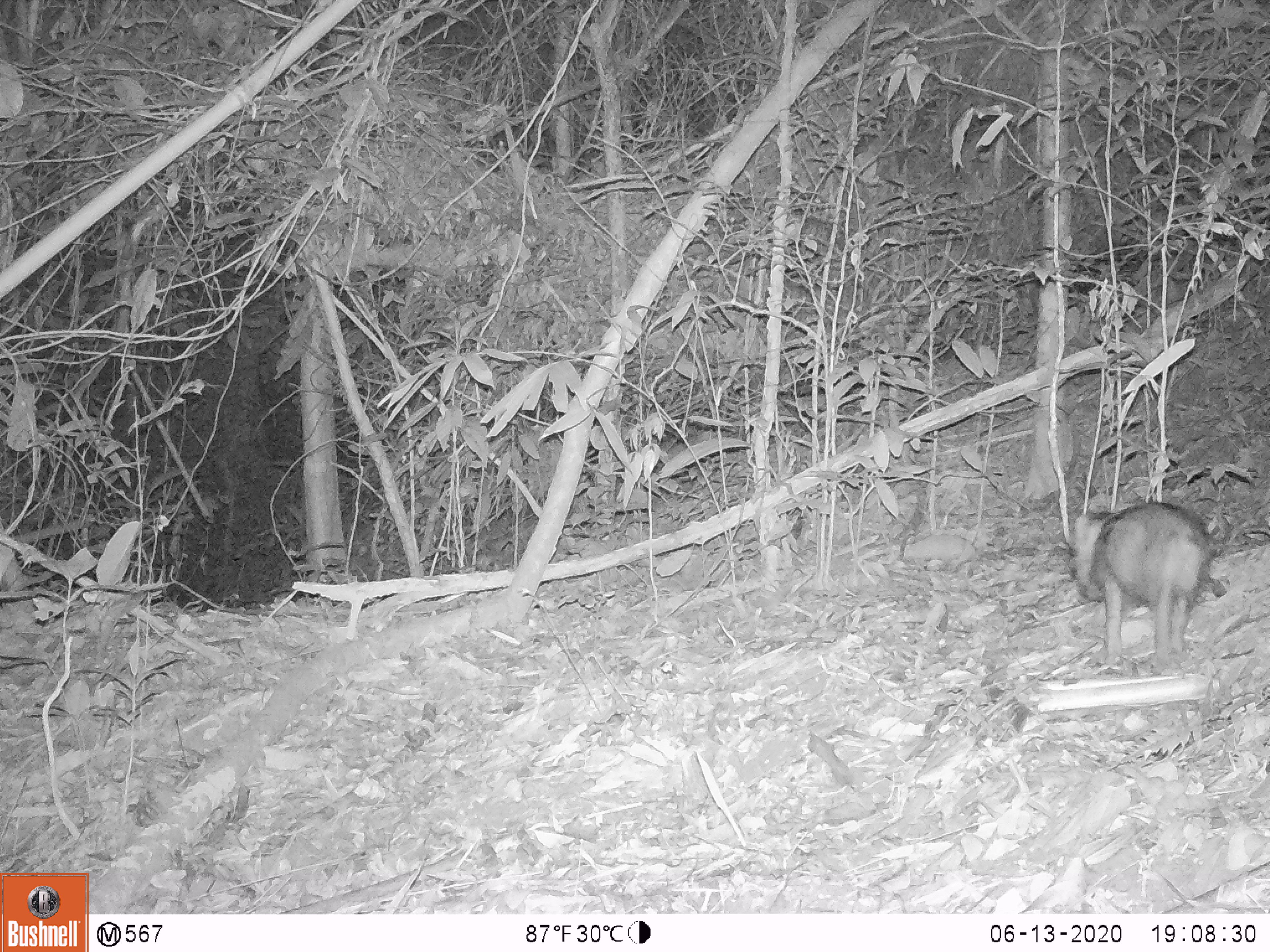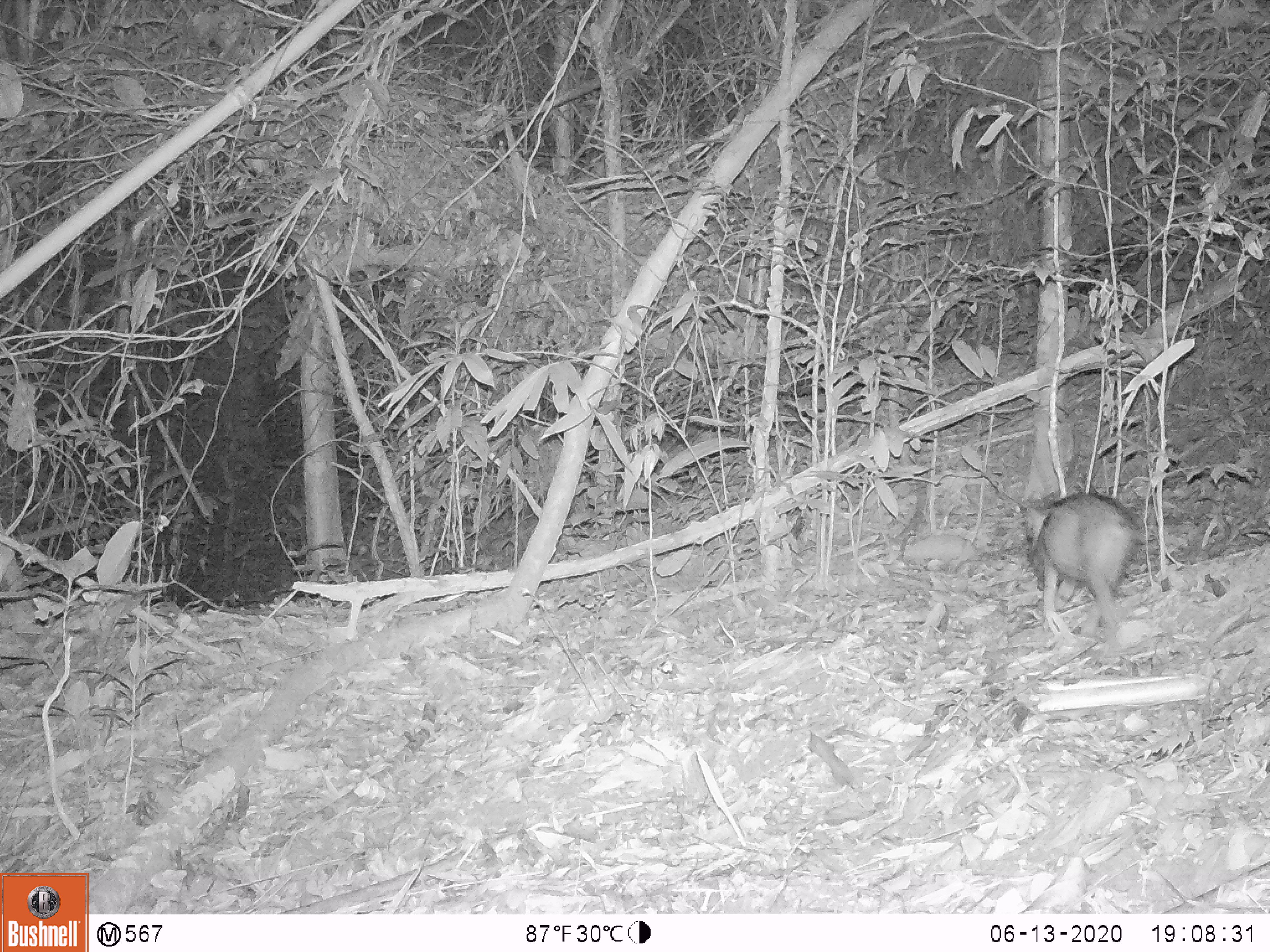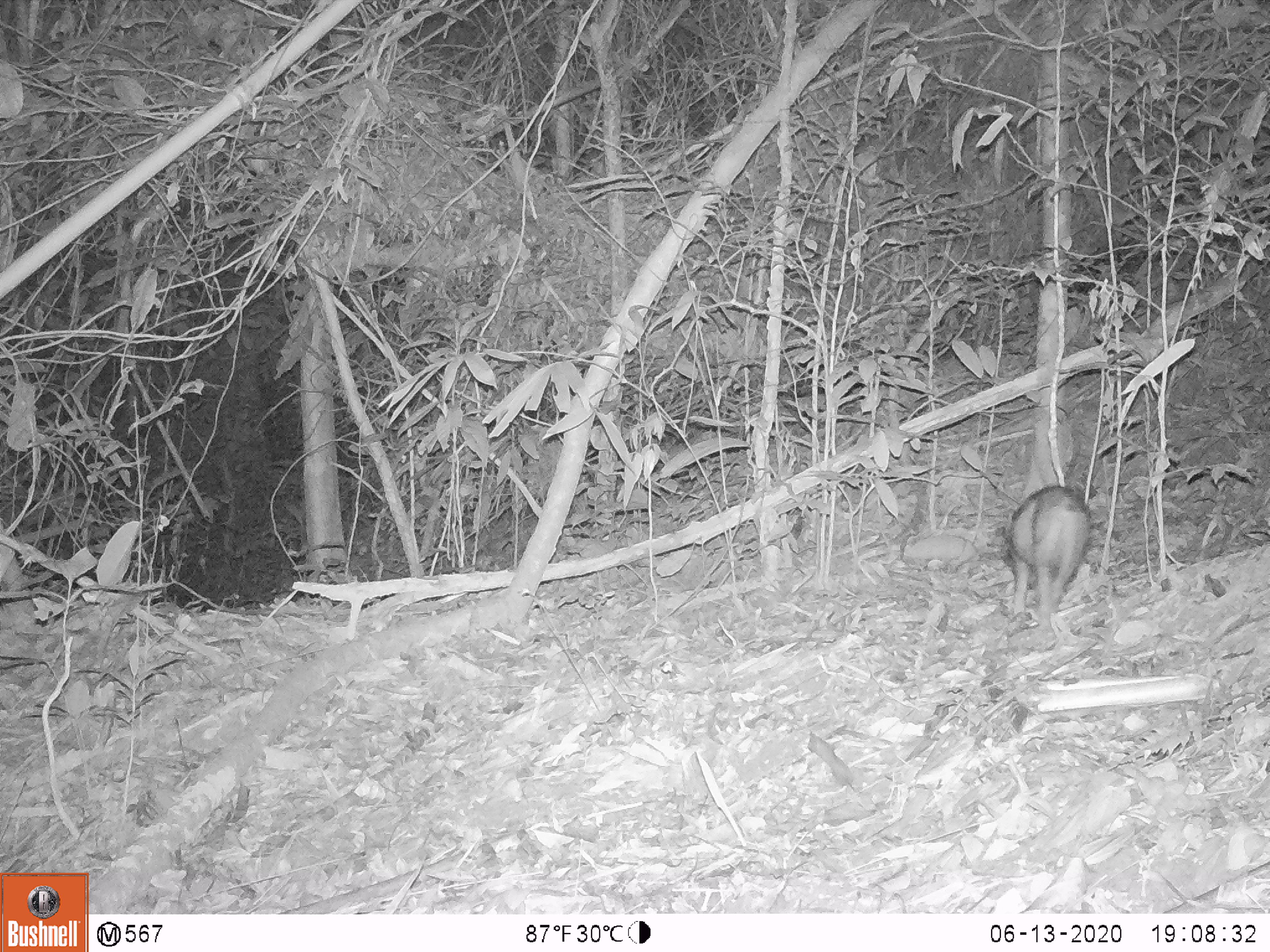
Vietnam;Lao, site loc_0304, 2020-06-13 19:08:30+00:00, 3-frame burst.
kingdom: Animalia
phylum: Chordata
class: Mammalia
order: Artiodactyla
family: Suidae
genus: Sus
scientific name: Sus scrofa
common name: eurasian wild pig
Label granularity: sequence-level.